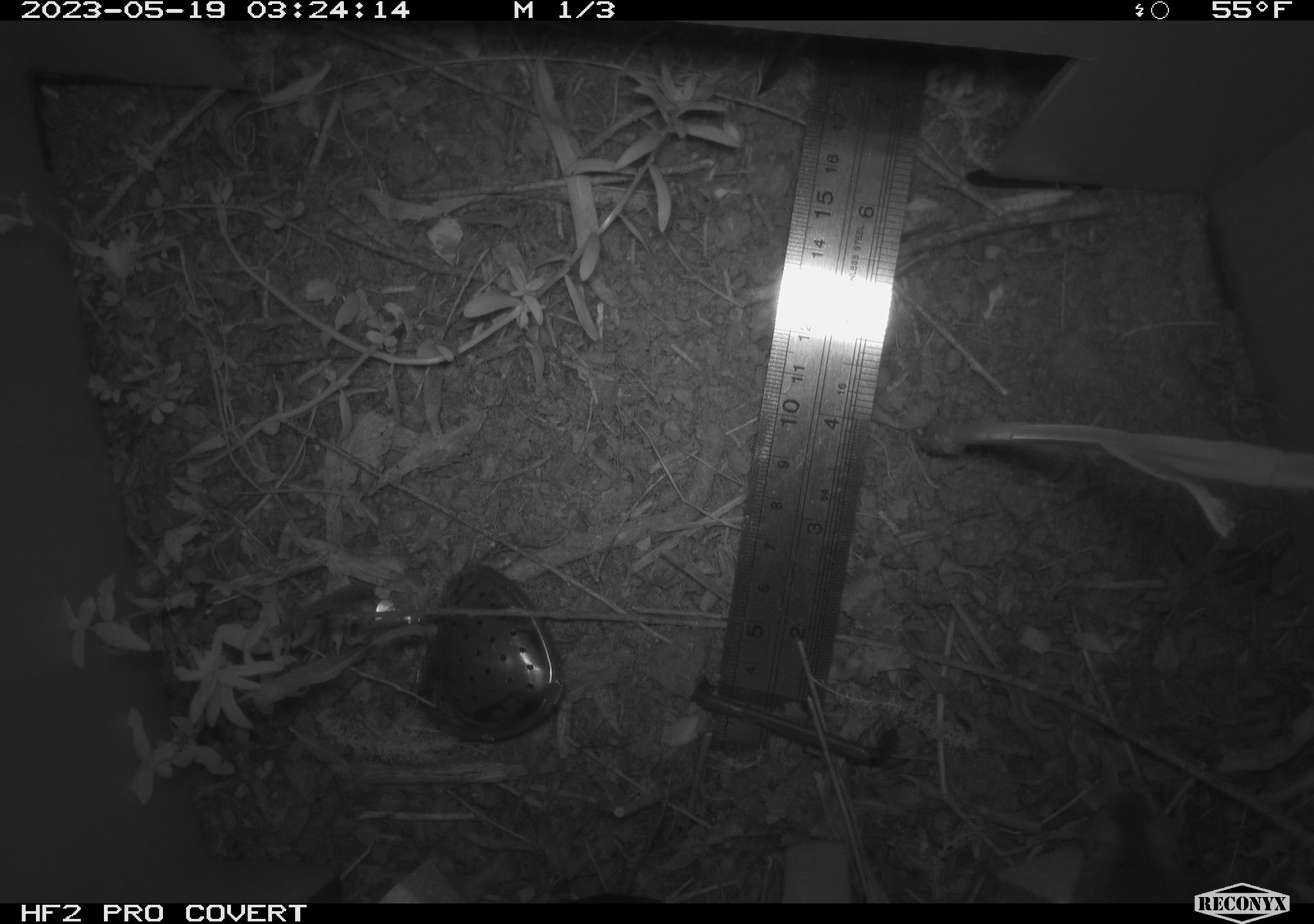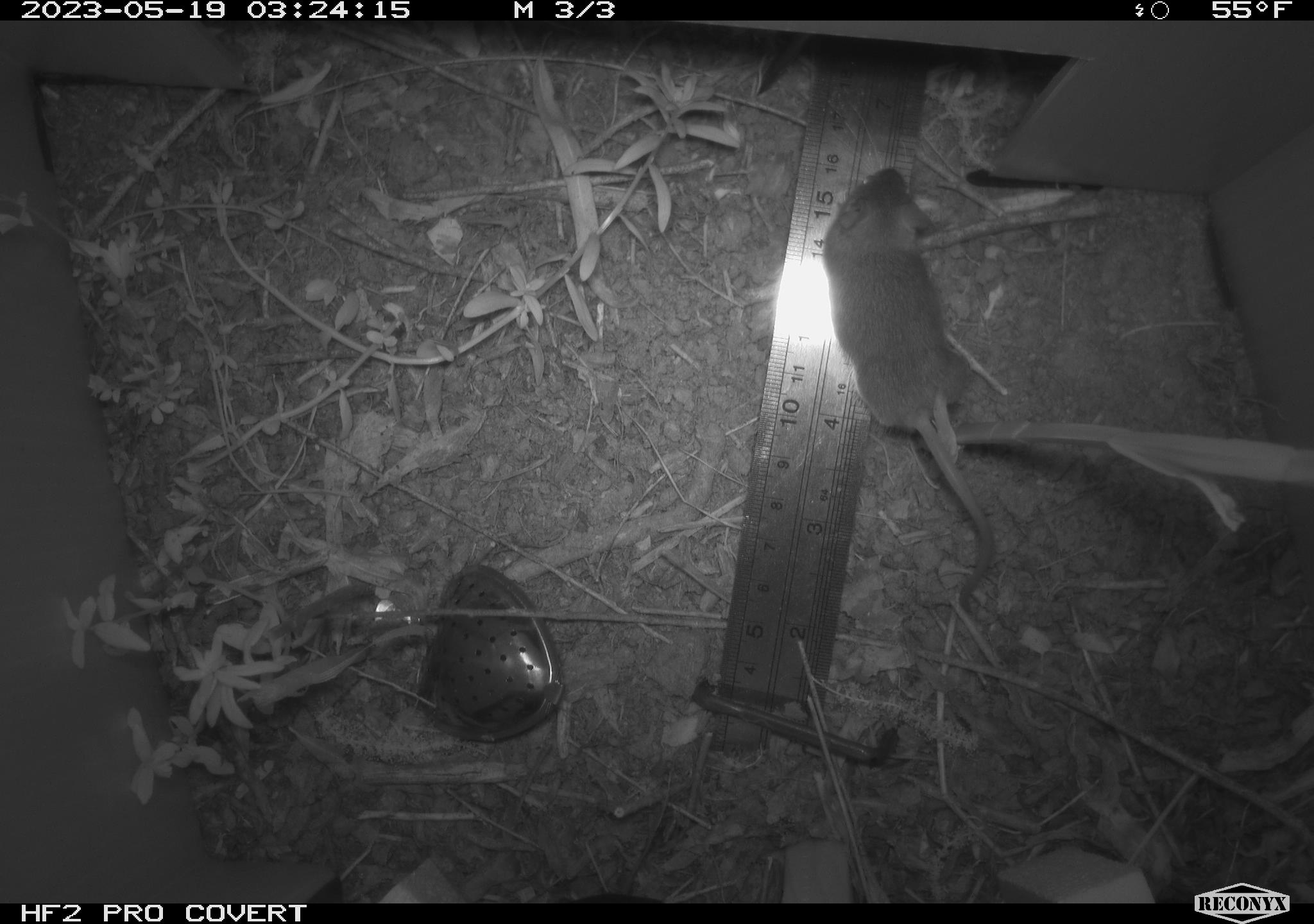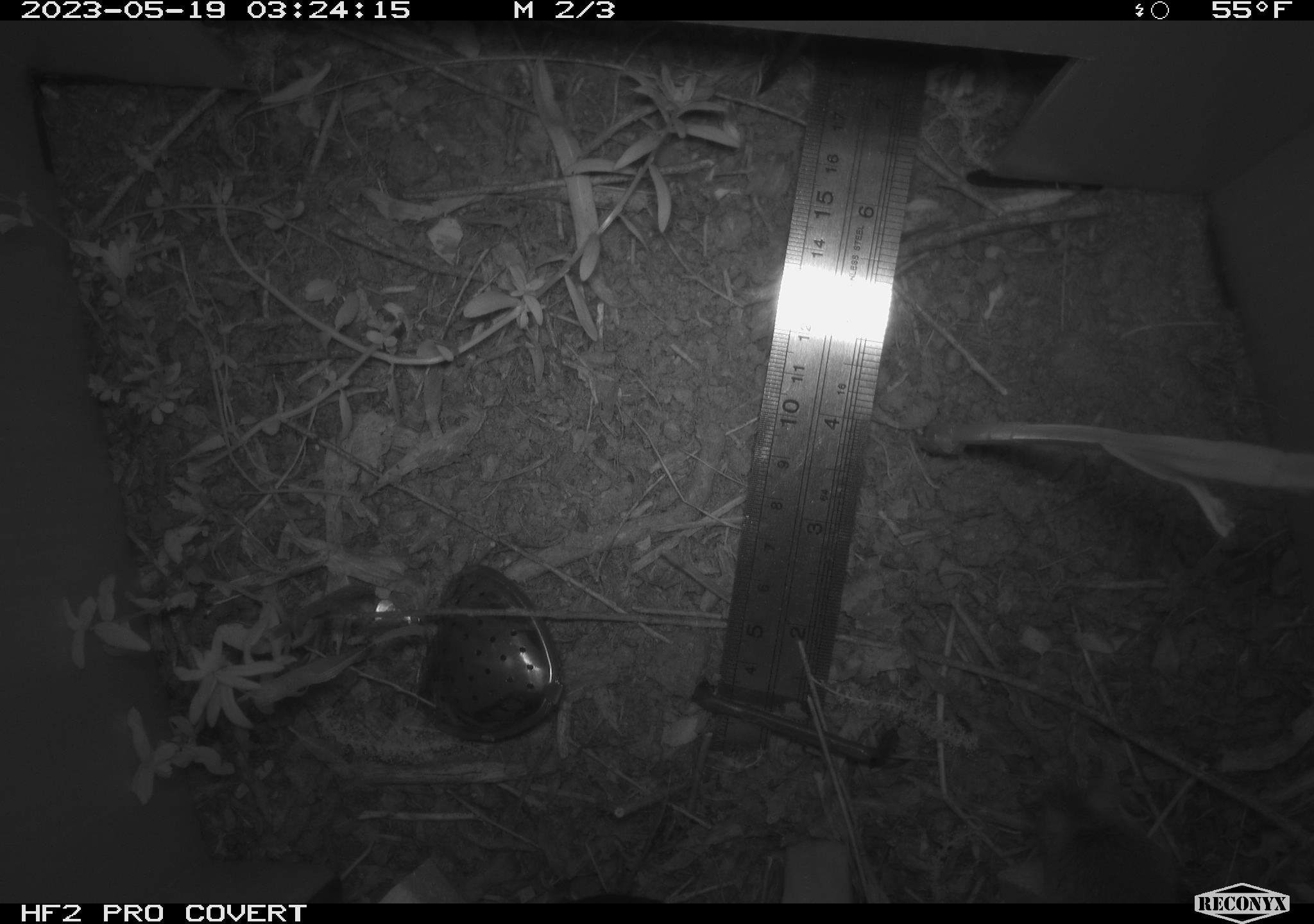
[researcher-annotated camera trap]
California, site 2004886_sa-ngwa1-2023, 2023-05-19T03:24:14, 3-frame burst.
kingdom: Animalia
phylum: Chordata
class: Mammalia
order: Rodentia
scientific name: Rodentia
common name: mouse species